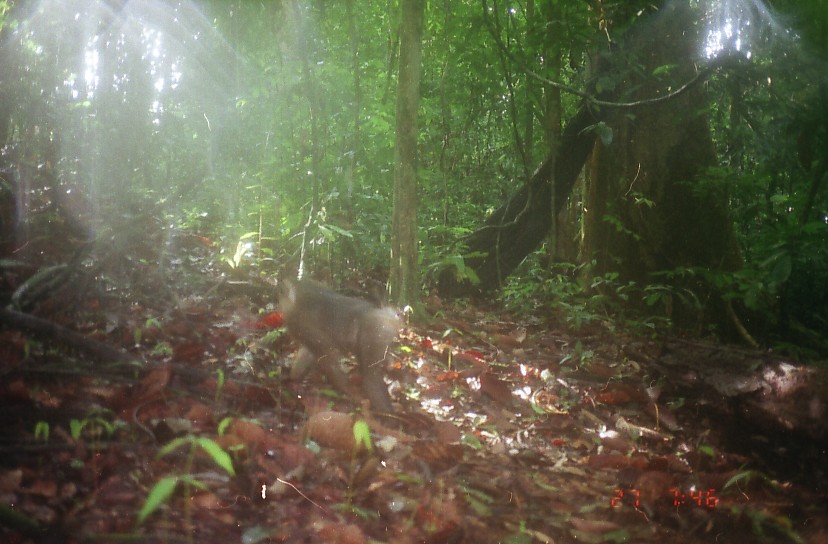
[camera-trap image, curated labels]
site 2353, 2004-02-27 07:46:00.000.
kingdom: Animalia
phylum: Chordata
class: Mammalia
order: Primates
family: Cercopithecidae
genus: Macaca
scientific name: Macaca nemestrina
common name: southern pig-tailed macaque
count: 1